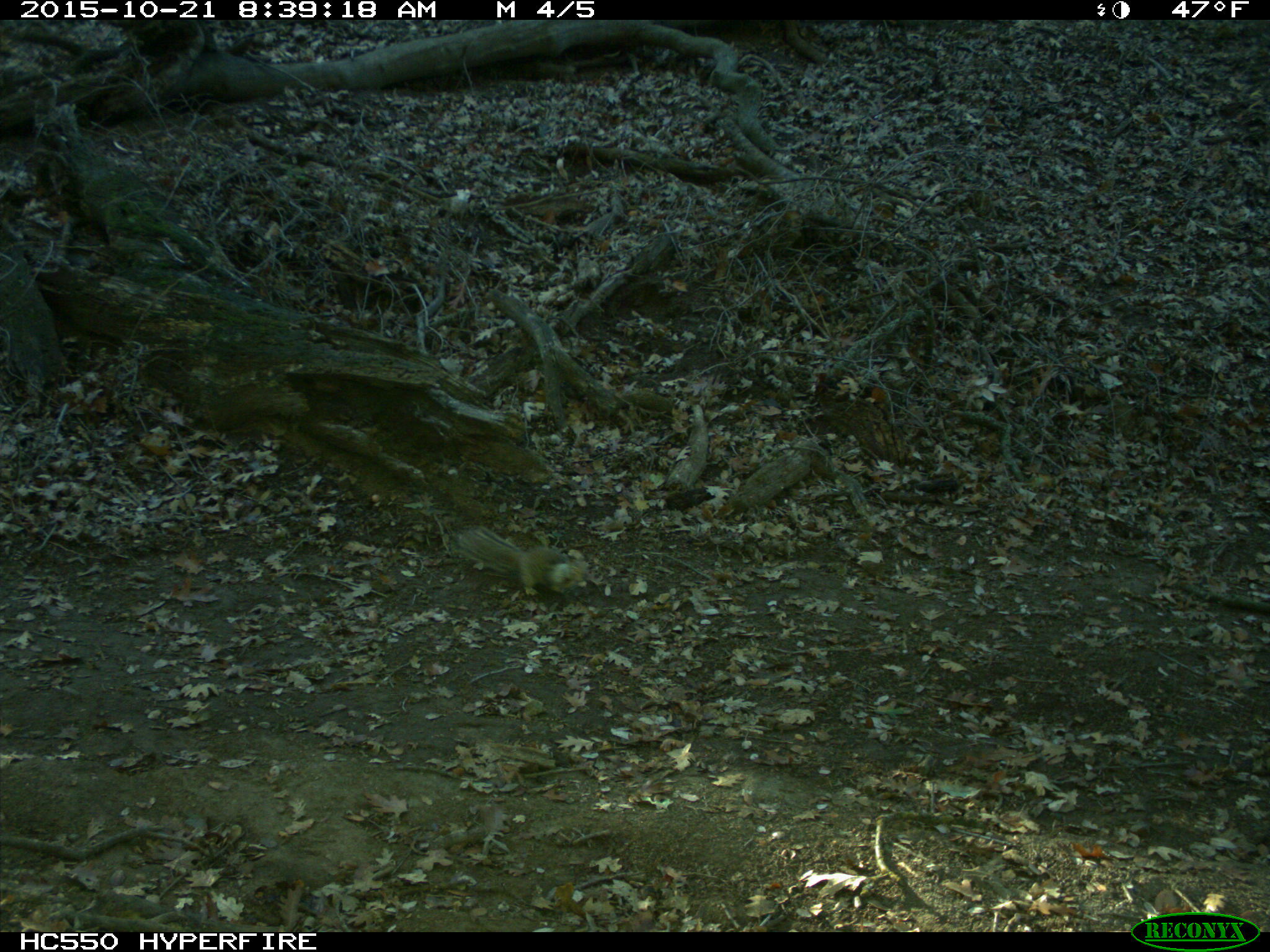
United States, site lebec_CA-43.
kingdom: Animalia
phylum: Chordata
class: Mammalia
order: Rodentia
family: Sciuridae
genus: Otospermophilus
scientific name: Otospermophilus beecheyi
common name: california ground squirrel